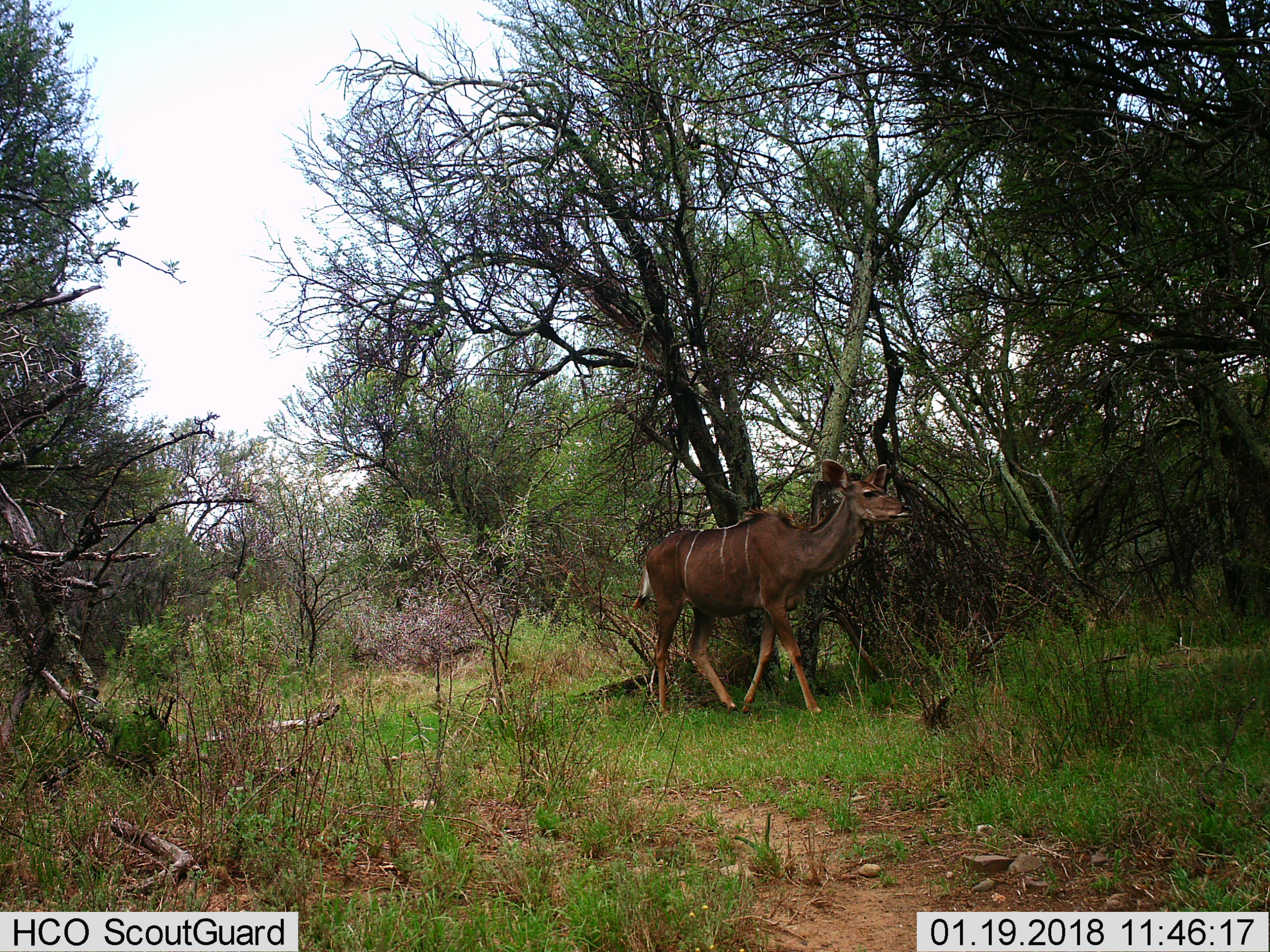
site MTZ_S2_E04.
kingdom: Animalia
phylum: Chordata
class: Mammalia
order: Artiodactyla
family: Bovidae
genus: Tragelaphus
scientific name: Tragelaphus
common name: kudu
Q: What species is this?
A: Kudu (Tragelaphus).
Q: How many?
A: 1.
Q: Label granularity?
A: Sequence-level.